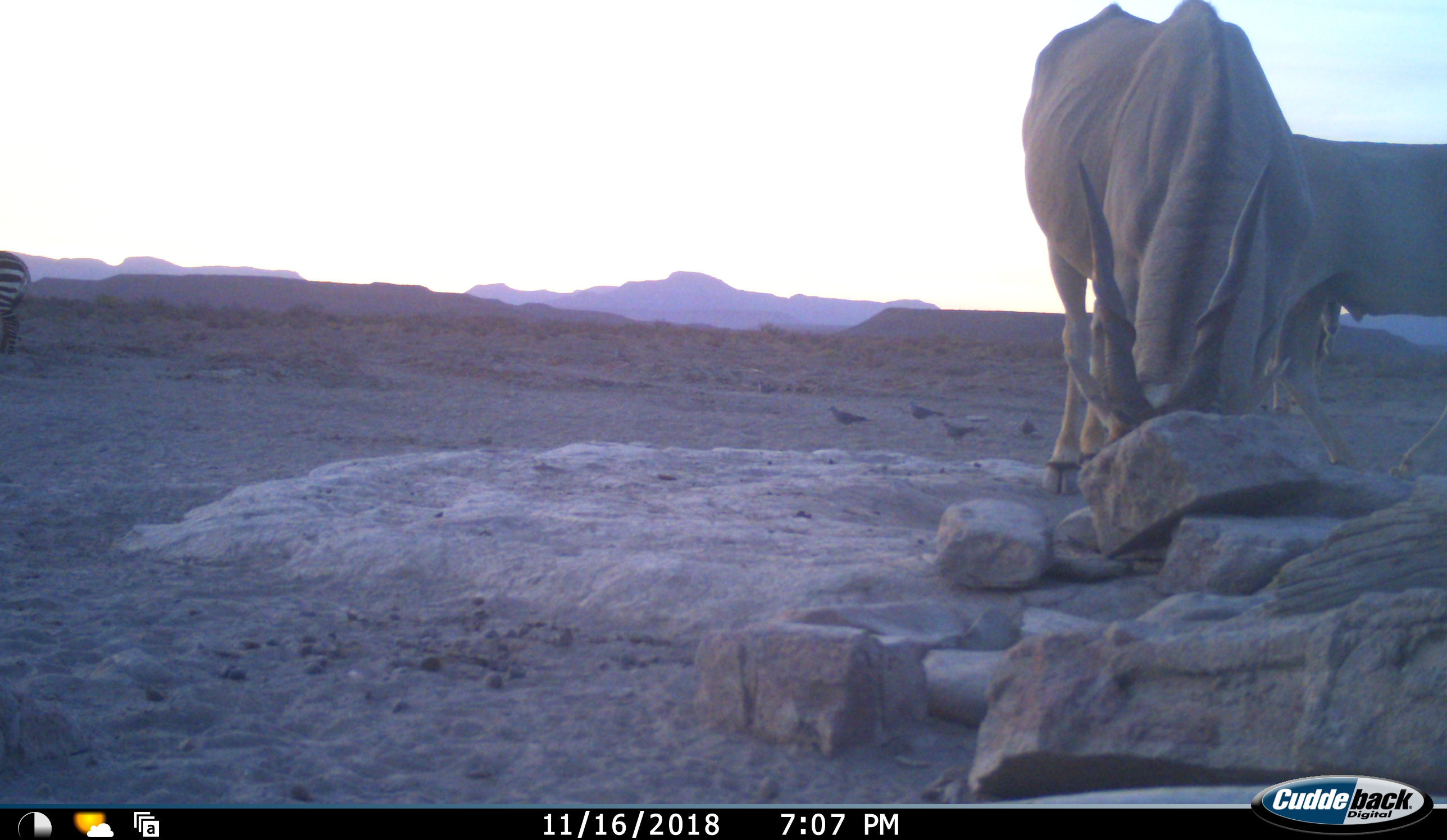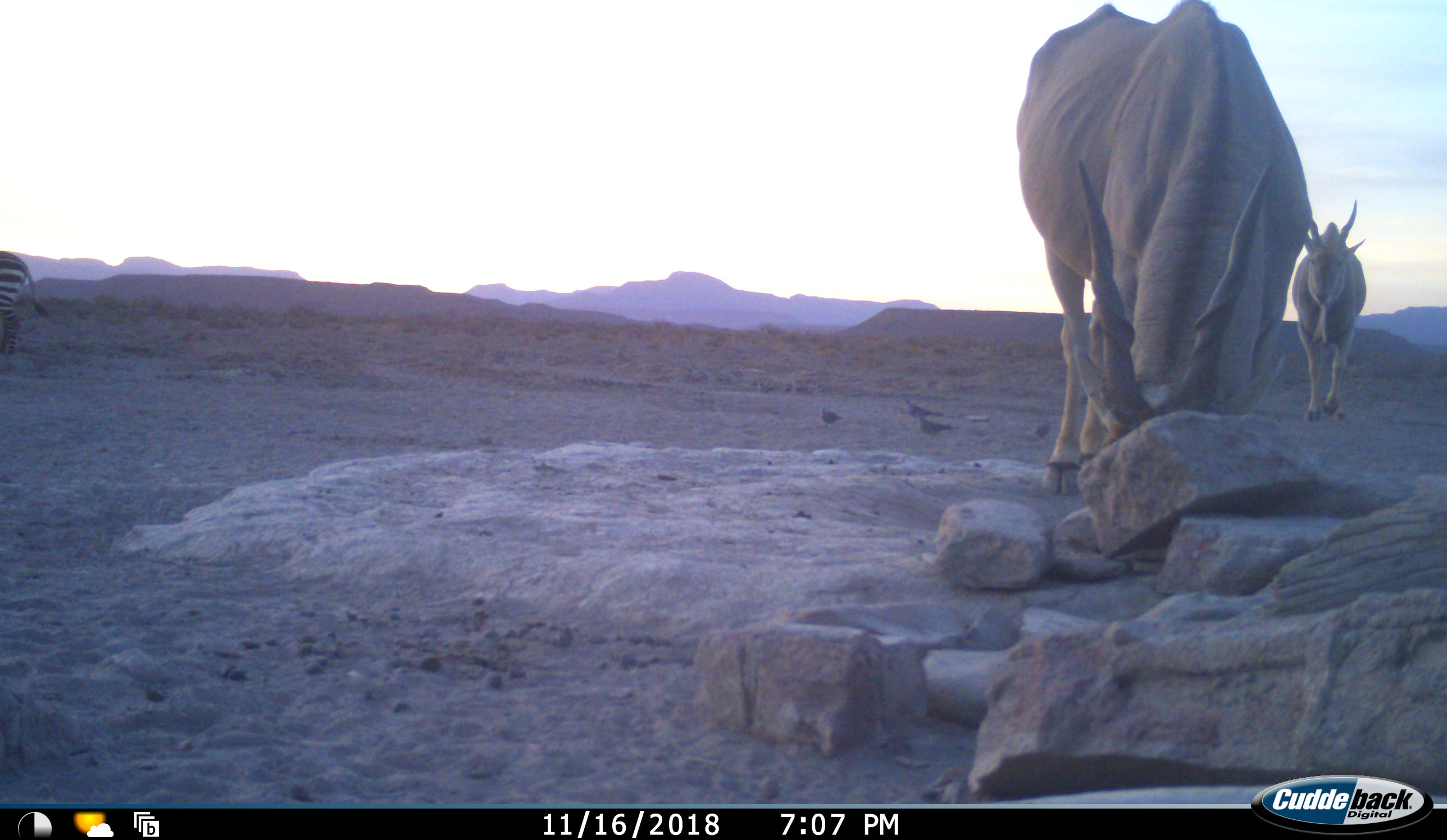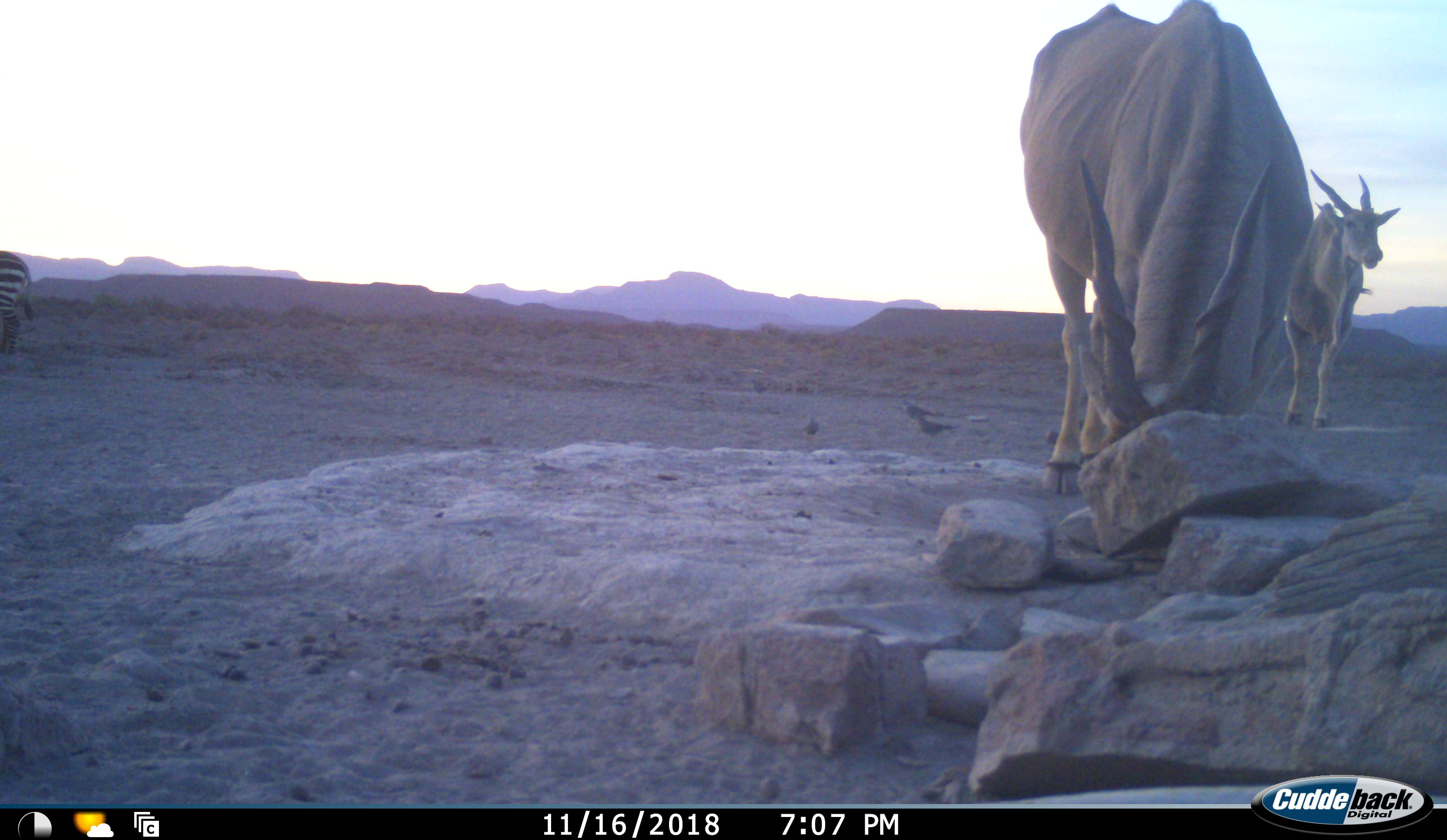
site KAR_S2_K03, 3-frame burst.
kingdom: Animalia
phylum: Chordata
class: Aves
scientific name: Aves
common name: bird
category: birdother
Birdother (bird) (Aves), count 4. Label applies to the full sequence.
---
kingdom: Animalia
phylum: Chordata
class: Mammalia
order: Artiodactyla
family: Bovidae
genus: Tragelaphus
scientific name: Tragelaphus oryx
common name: eland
Eland (Tragelaphus oryx), count 2. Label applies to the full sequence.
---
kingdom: Animalia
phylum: Chordata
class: Mammalia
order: Perissodactyla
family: Equidae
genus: Equus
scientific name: Equus zebra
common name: mountain zebra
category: zebramountain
Zebramountain (mountain zebra) (Equus zebra), count 1. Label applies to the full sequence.